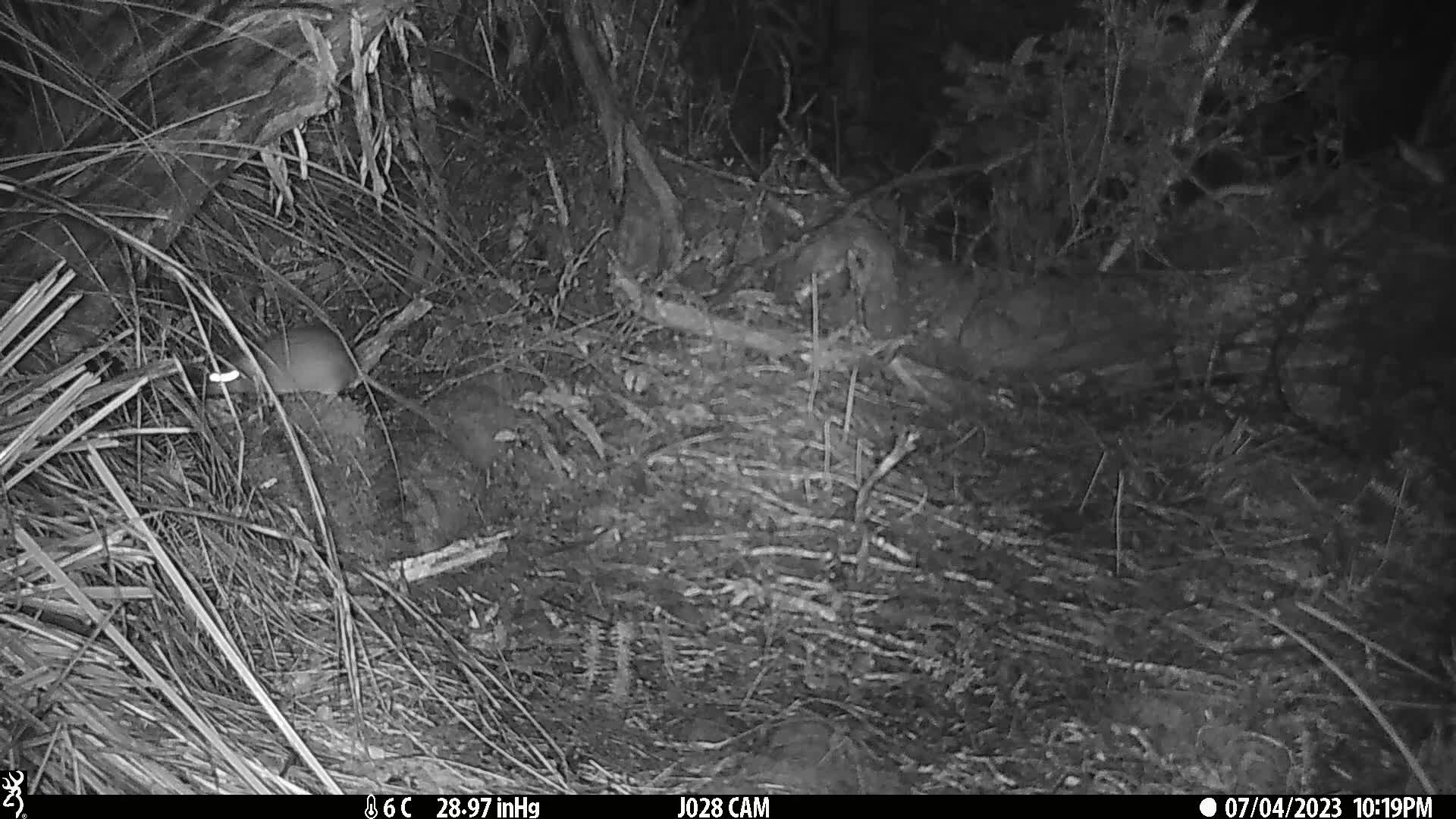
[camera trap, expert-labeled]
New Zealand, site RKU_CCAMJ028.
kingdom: Animalia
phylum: Chordata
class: Mammalia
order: Rodentia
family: Muridae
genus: Rattus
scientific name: Rattus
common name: rat